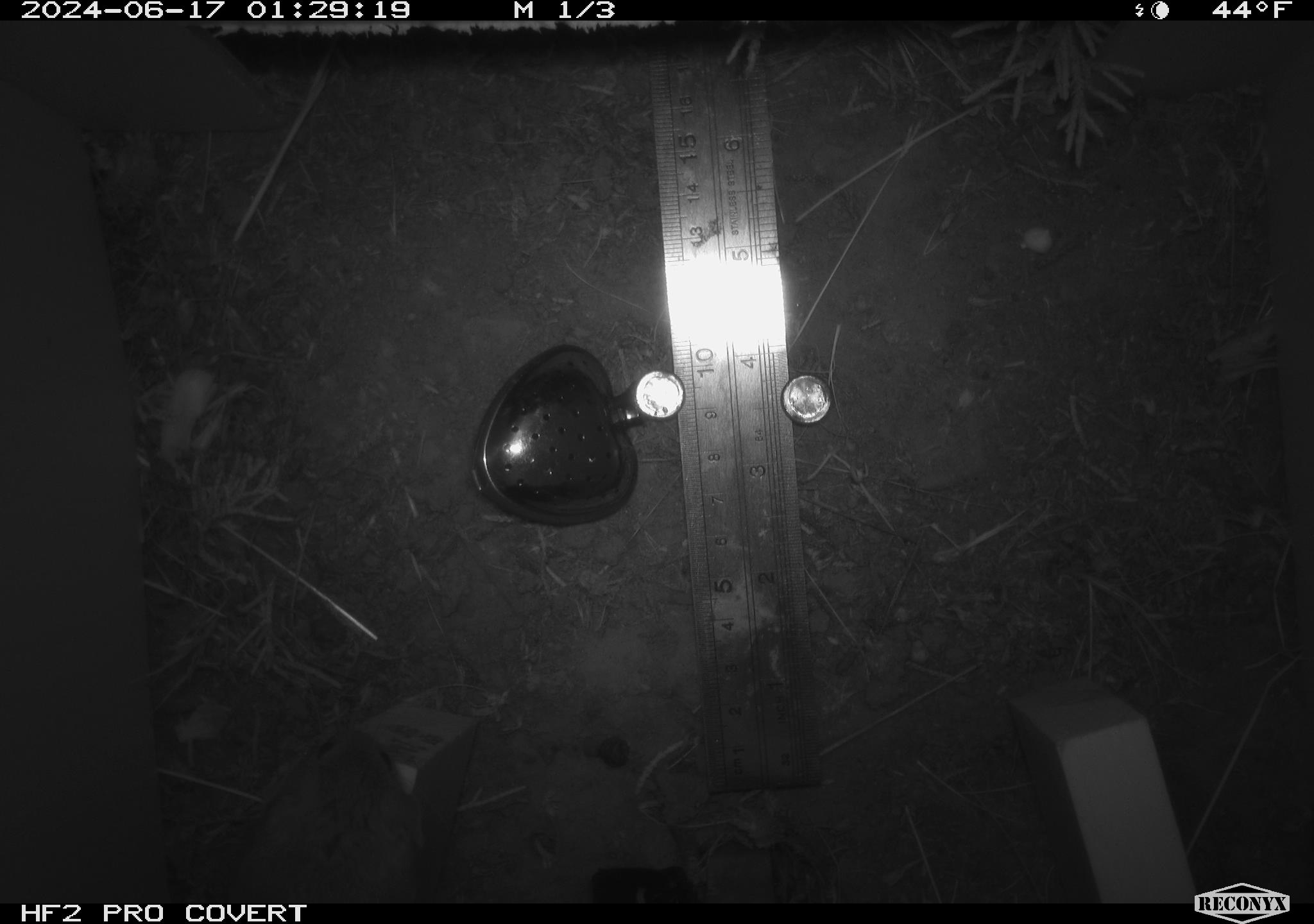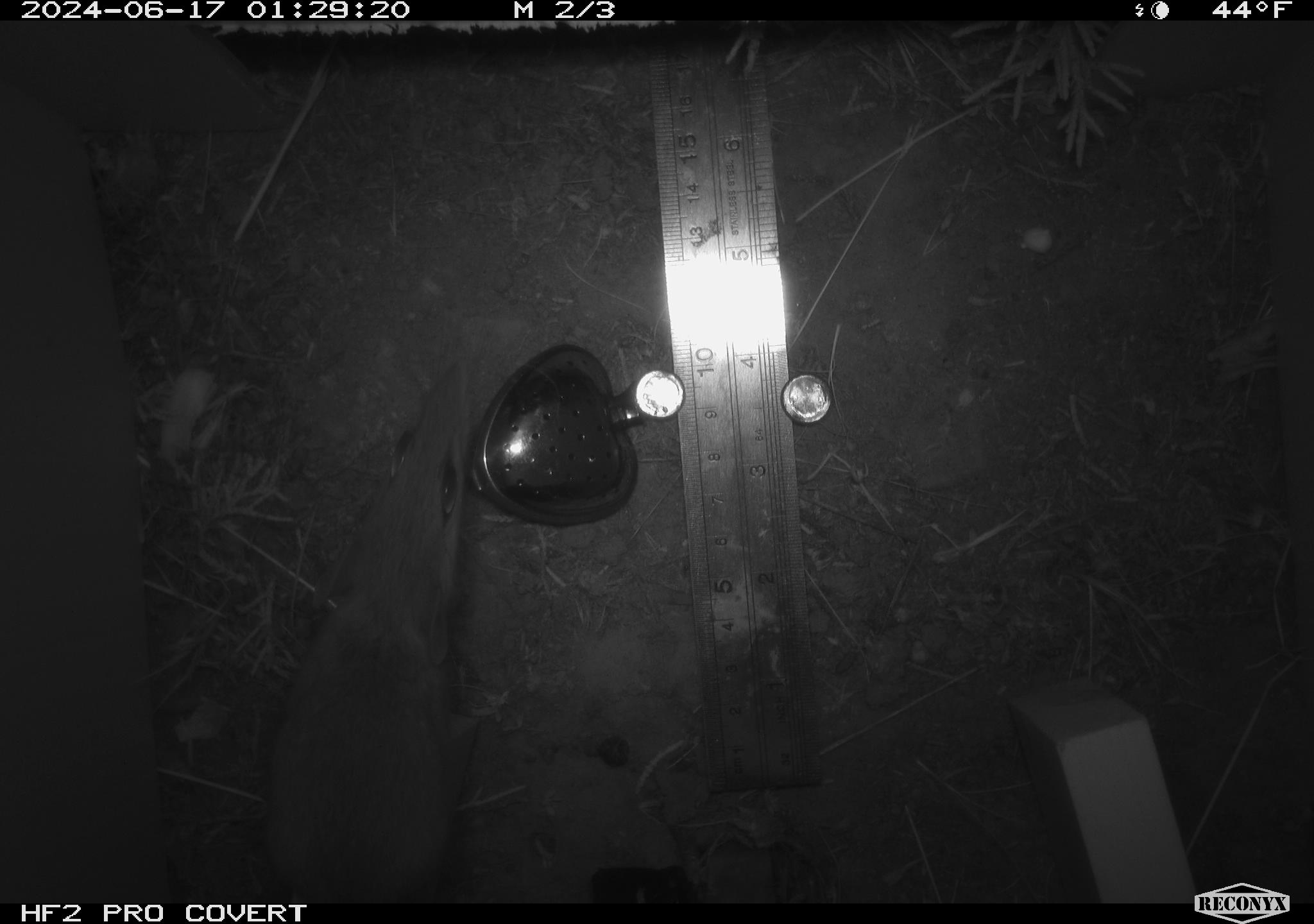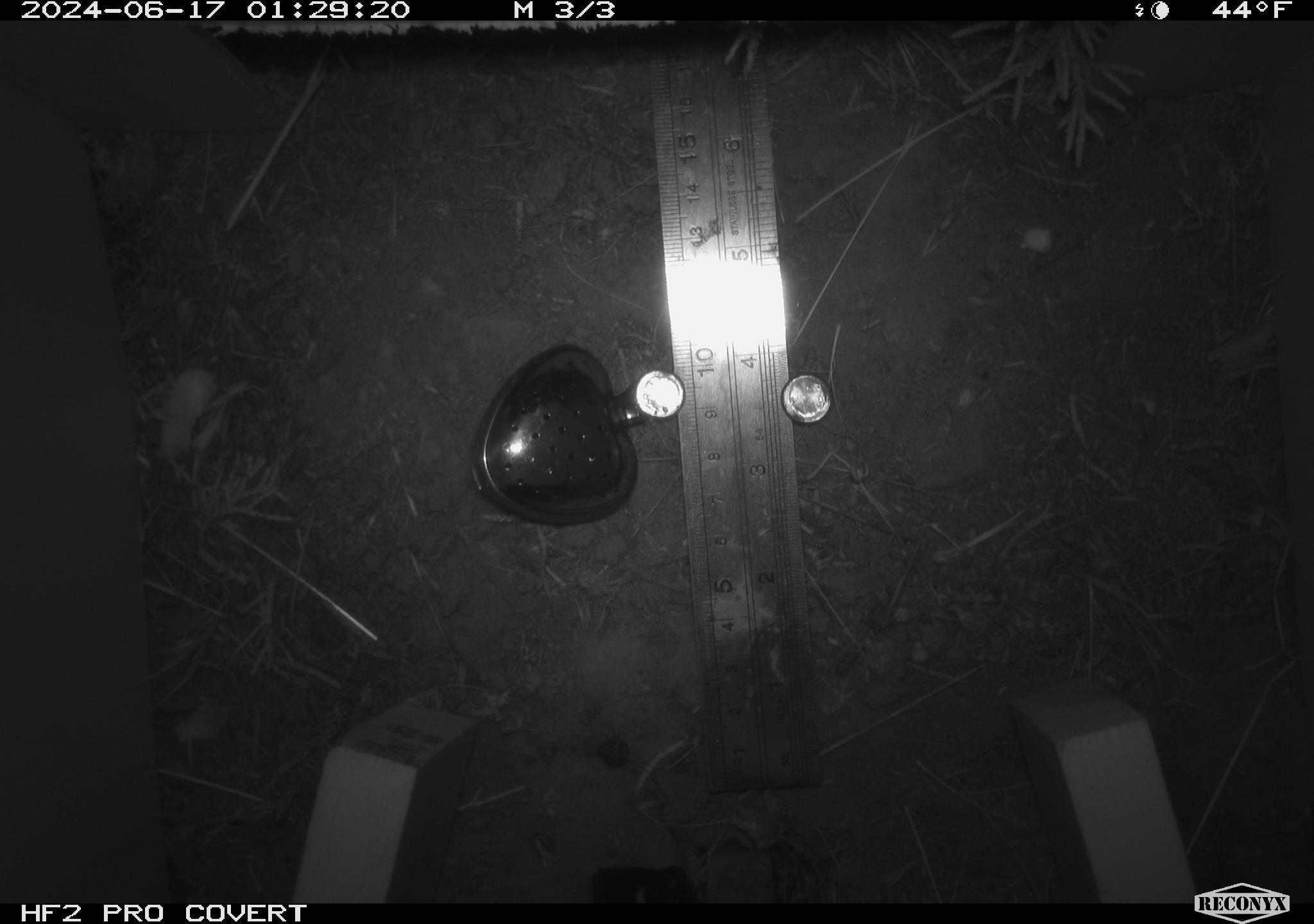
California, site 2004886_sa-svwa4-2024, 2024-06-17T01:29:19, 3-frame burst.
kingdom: Animalia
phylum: Chordata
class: Mammalia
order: Rodentia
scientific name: Rodentia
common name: mouse species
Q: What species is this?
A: Mouse species (Rodentia).